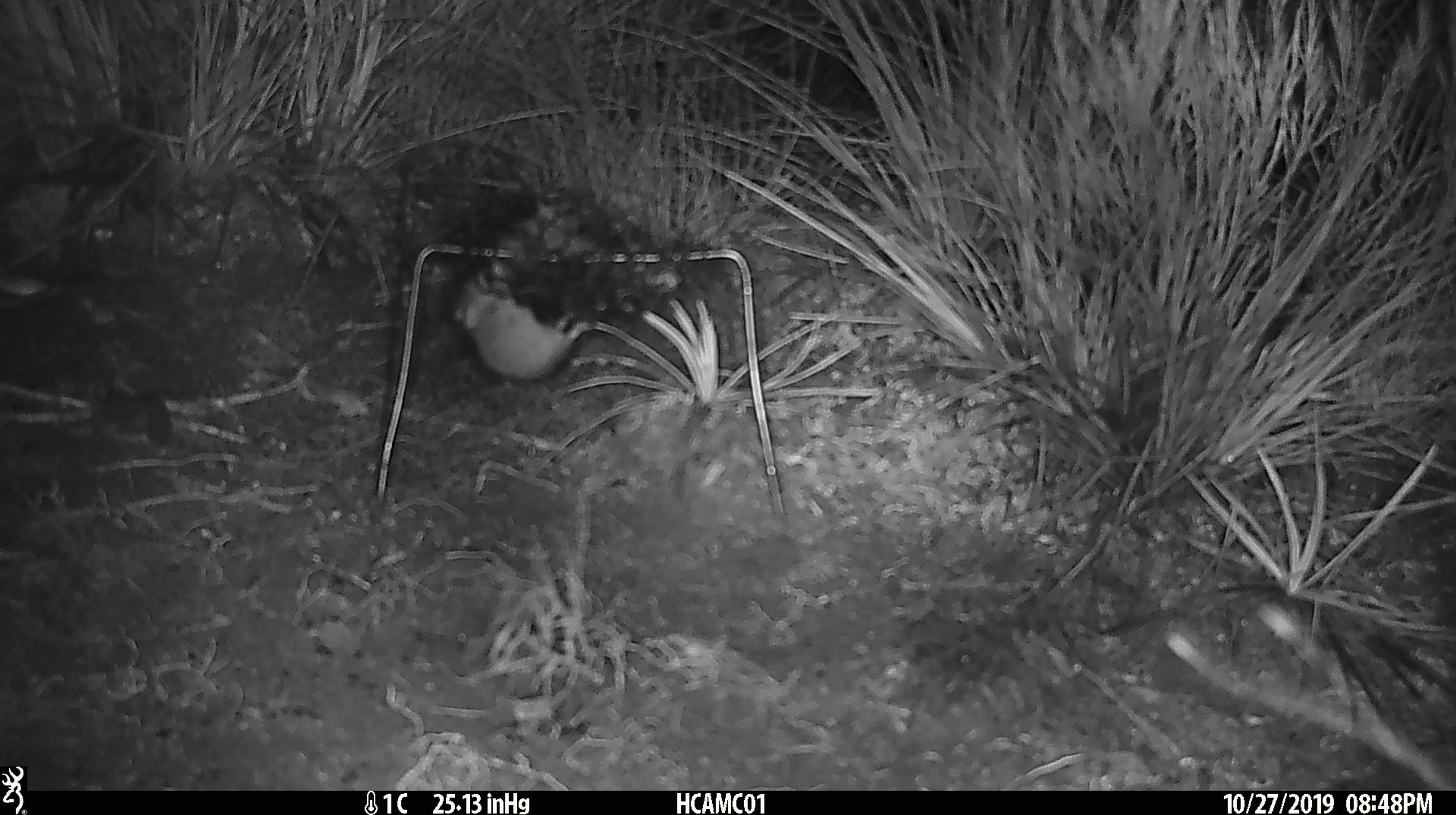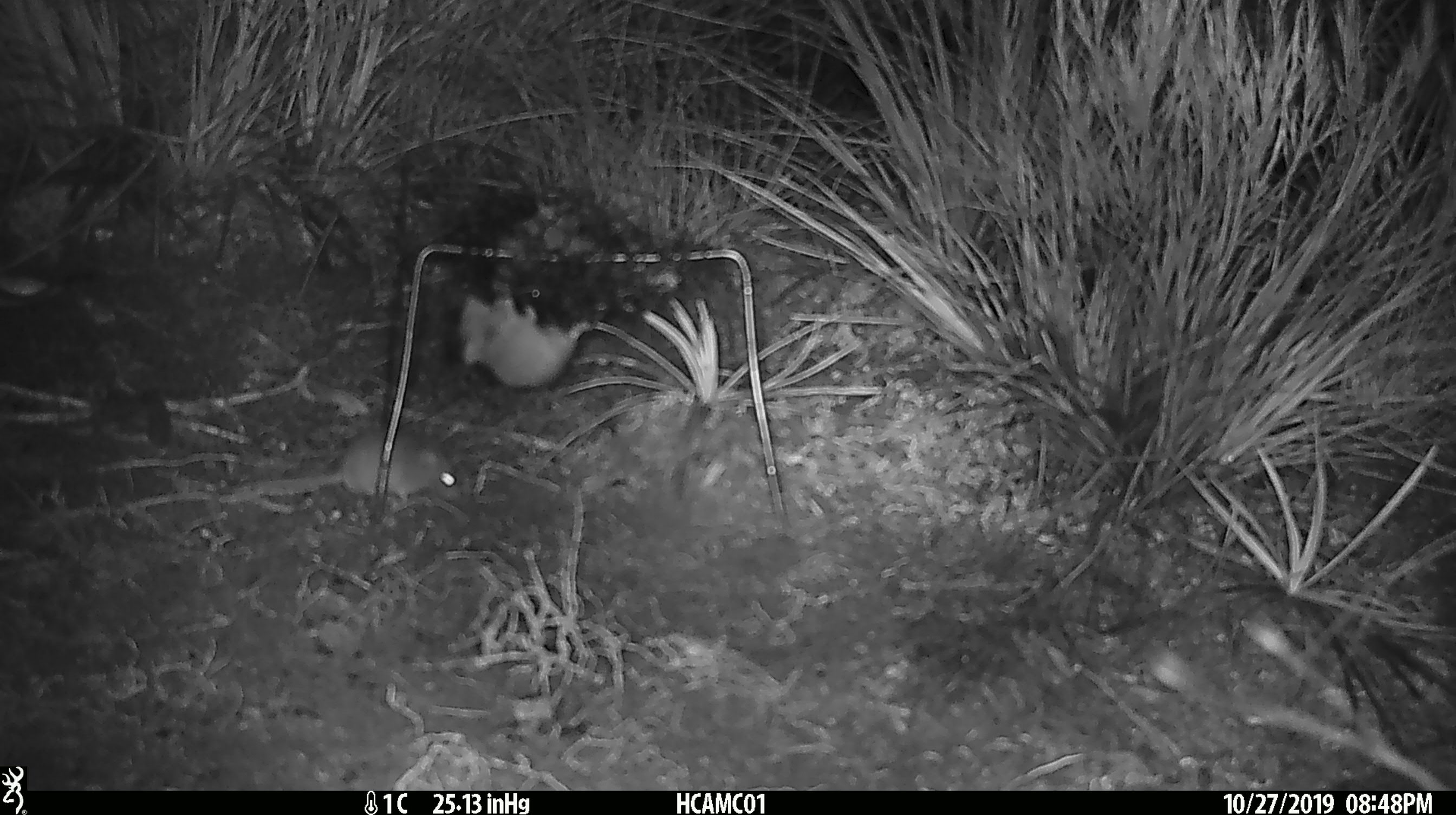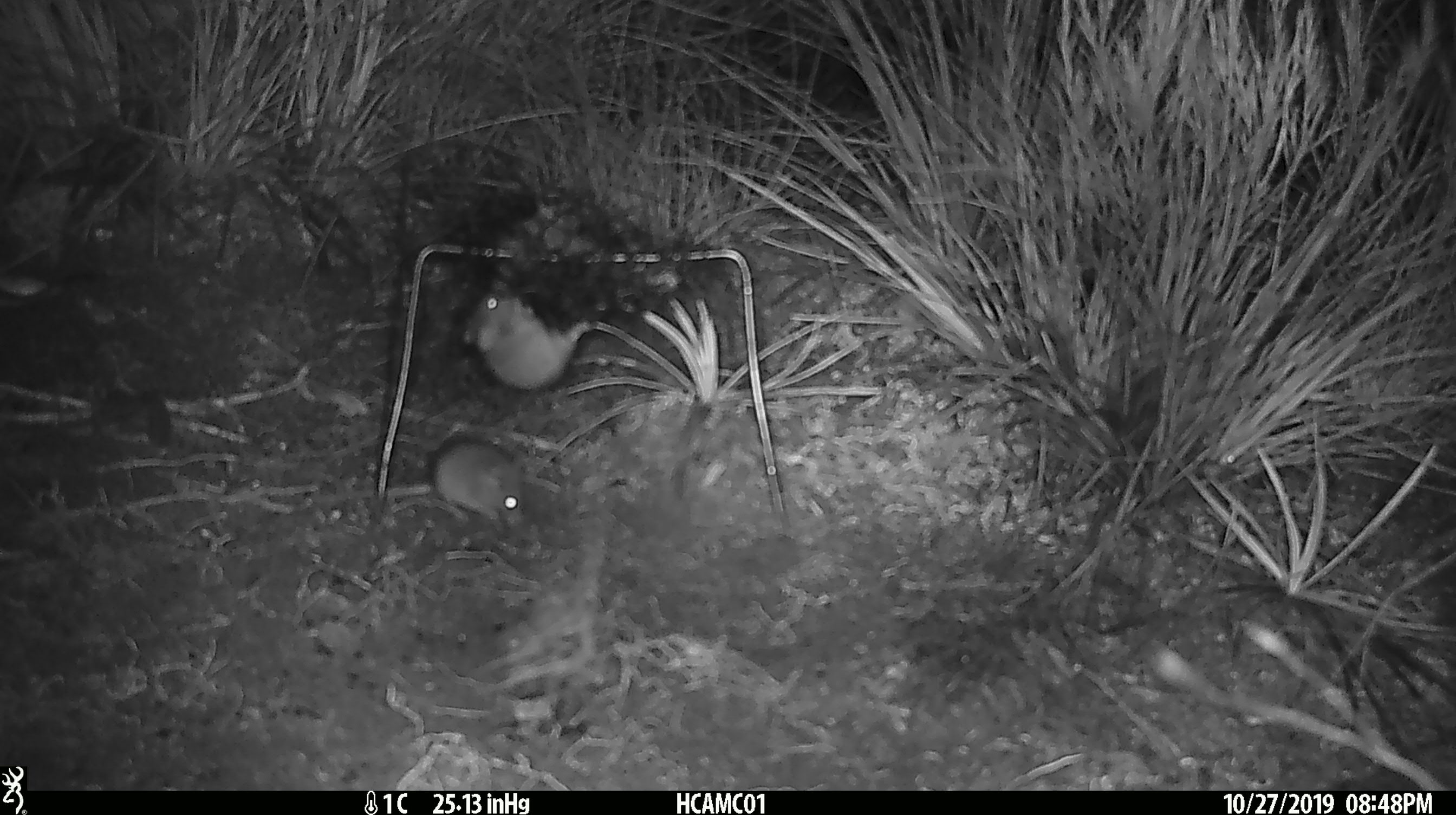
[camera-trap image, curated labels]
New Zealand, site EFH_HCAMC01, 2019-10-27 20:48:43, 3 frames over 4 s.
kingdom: Animalia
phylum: Chordata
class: Mammalia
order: Rodentia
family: Muridae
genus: Mus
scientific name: Mus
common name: mouse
Mouse (Mus).